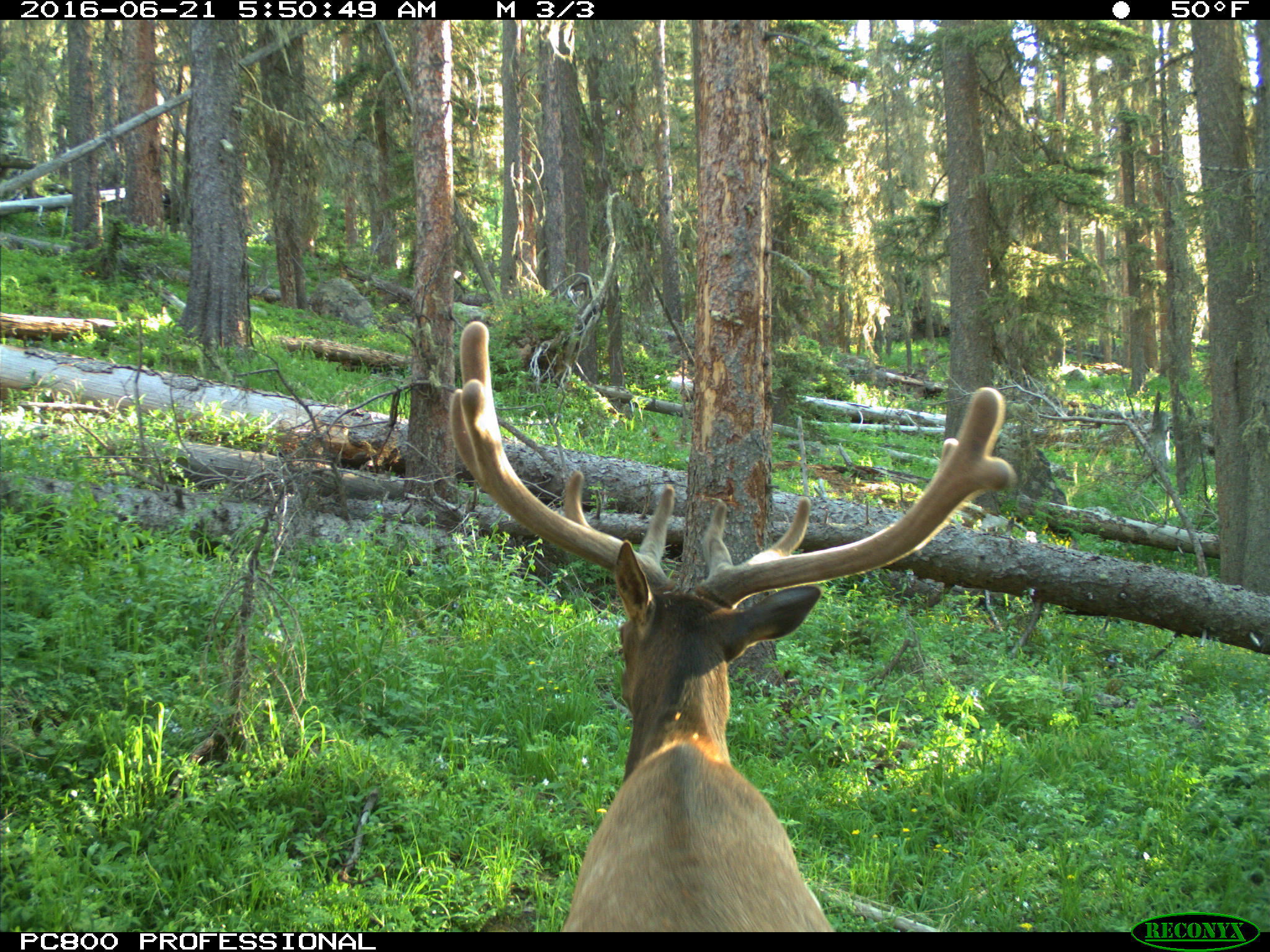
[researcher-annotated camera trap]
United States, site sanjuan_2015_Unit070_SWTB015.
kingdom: Animalia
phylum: Chordata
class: Mammalia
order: Artiodactyla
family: Cervidae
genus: Cervus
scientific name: Cervus elaphus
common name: red deer